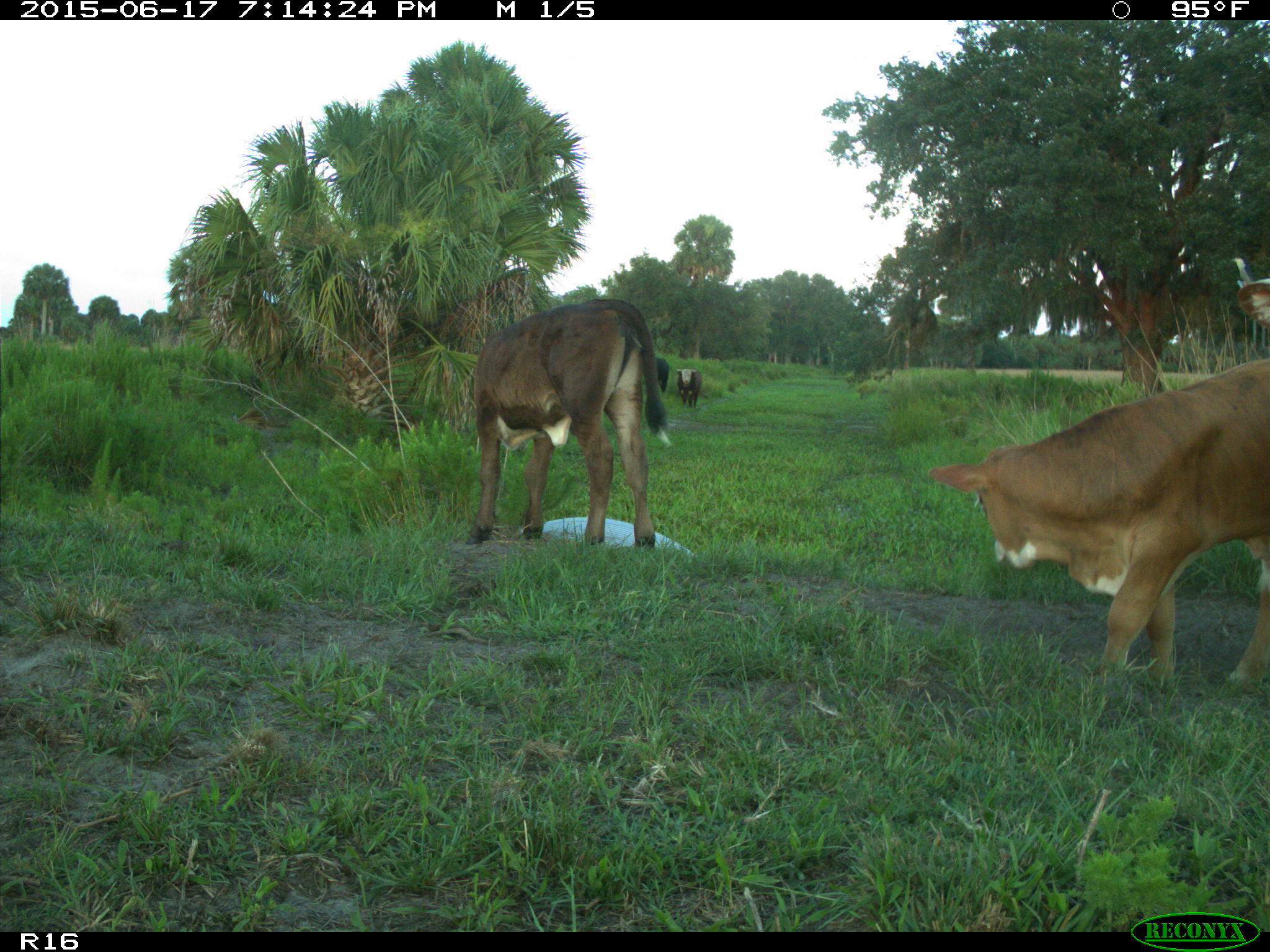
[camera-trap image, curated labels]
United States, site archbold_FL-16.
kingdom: Animalia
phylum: Chordata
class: Mammalia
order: Artiodactyla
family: Bovidae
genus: Bos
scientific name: Bos taurus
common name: domestic cow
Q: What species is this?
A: Bos taurus (domestic cow).